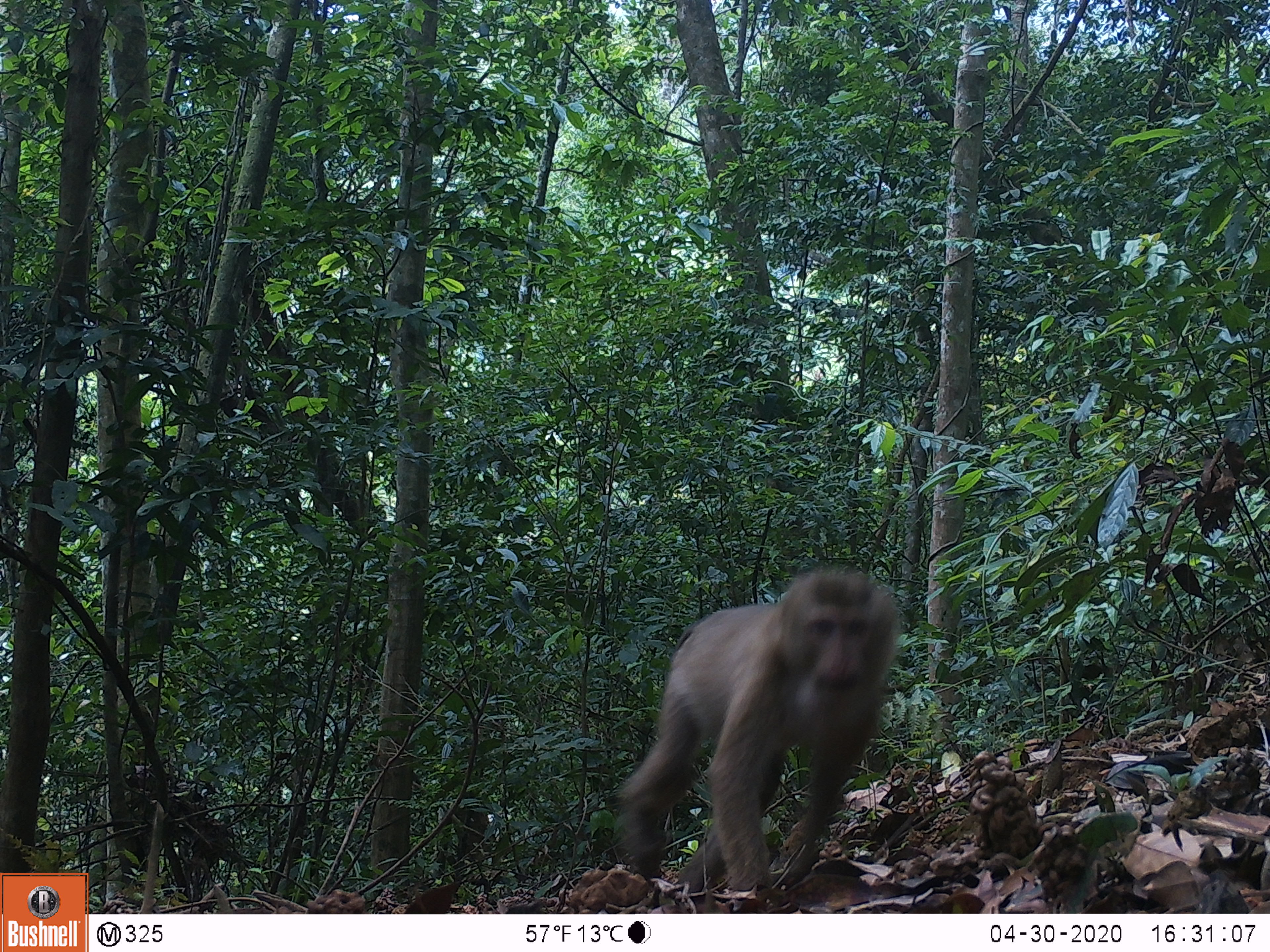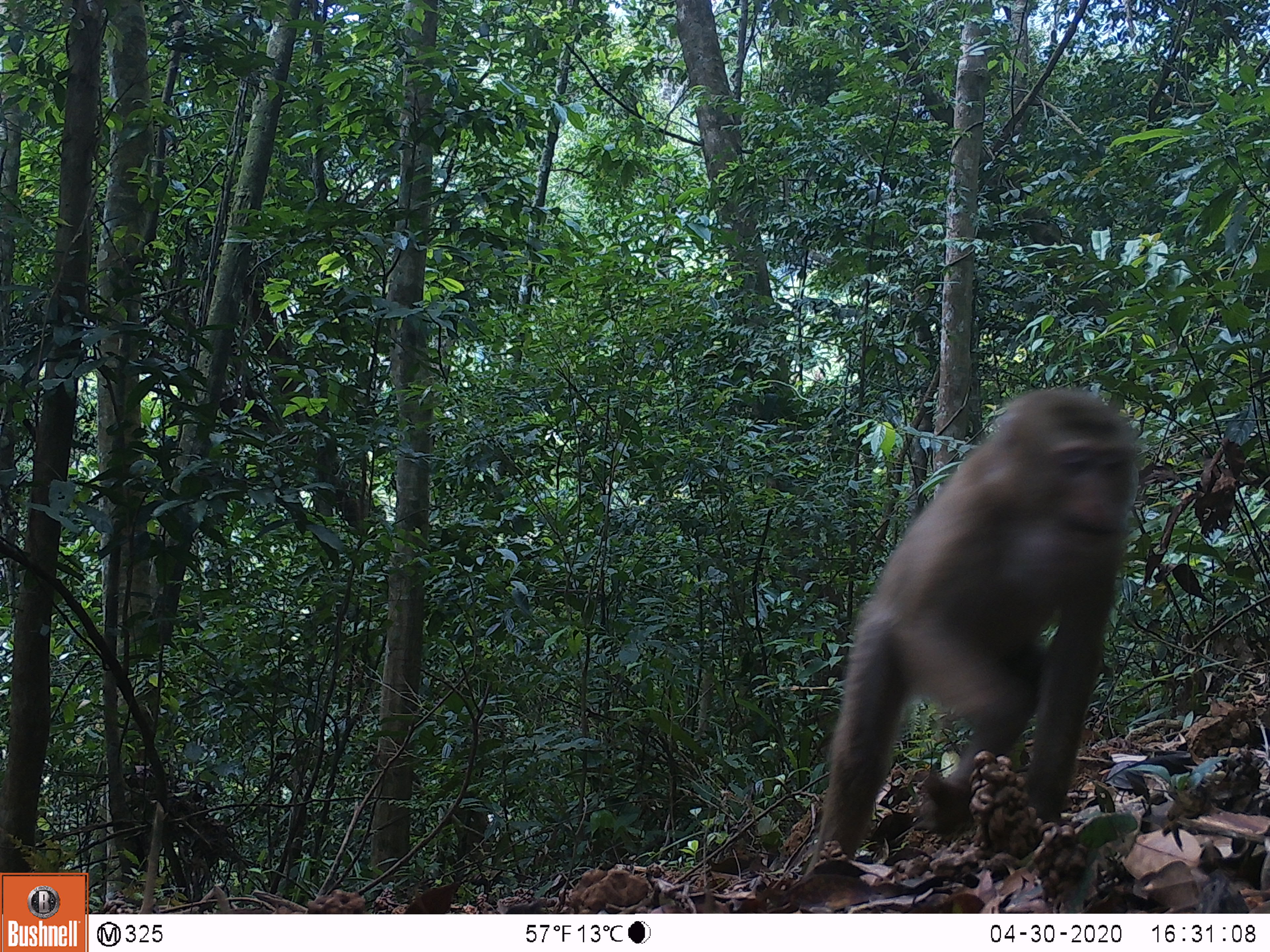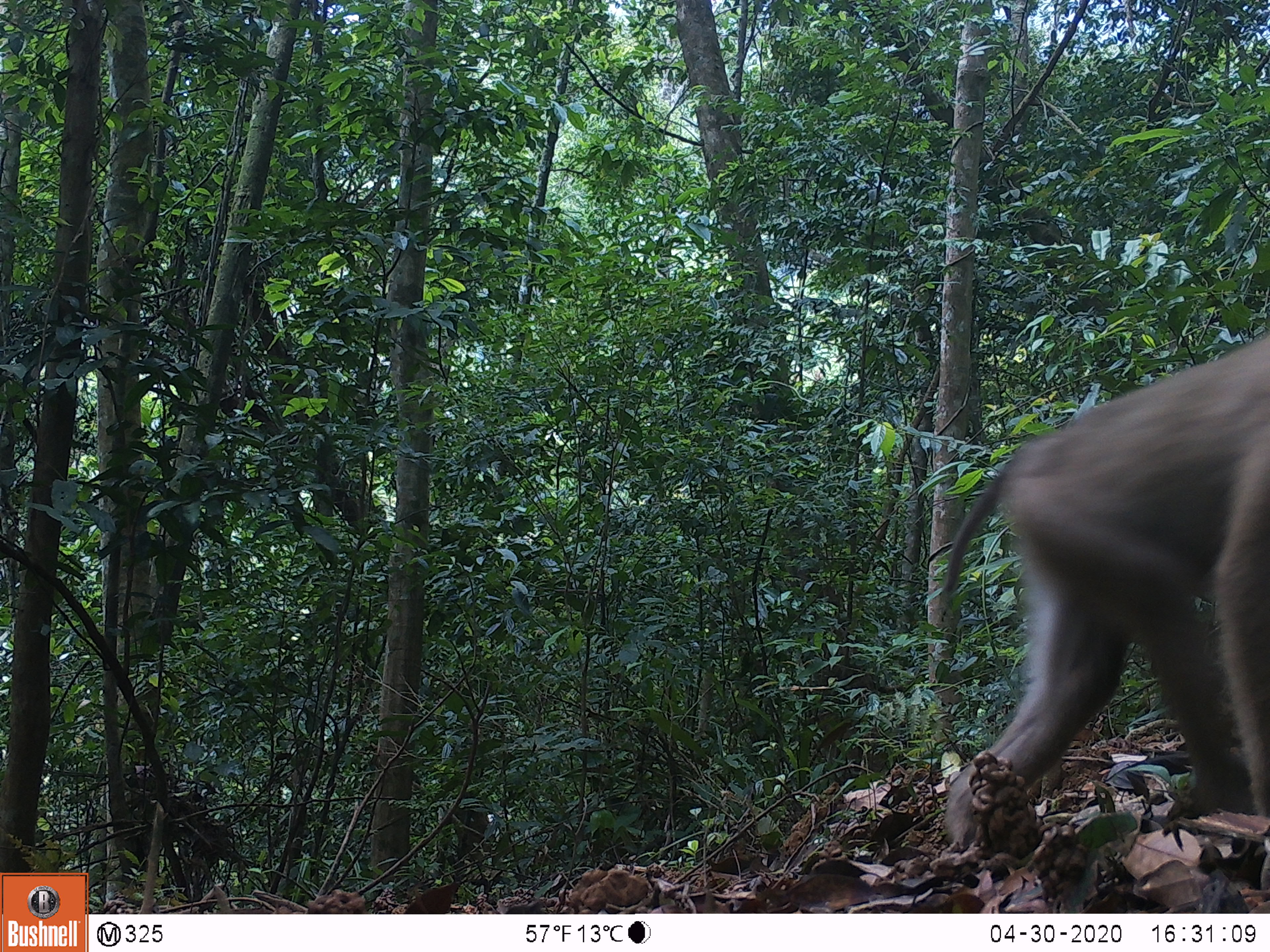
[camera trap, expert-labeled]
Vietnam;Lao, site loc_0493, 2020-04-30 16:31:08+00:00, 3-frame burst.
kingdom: Animalia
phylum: Chordata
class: Mammalia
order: Primates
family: Cercopithecidae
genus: Macaca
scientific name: Macaca nemestrina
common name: pig-tailed macaque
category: pig tailed macaque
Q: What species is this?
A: Pig tailed macaque (pig-tailed macaque) (Macaca nemestrina).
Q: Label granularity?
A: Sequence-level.